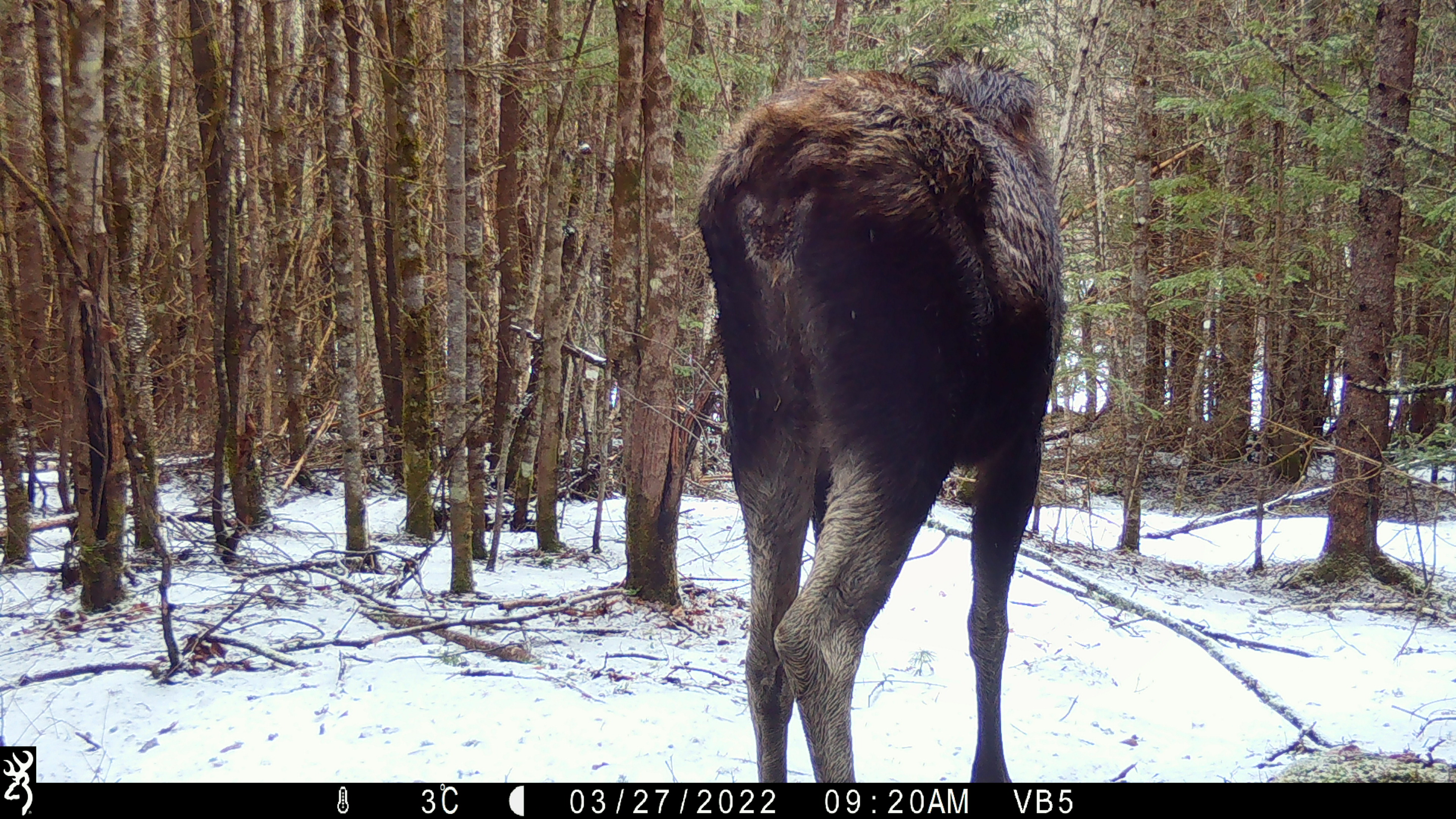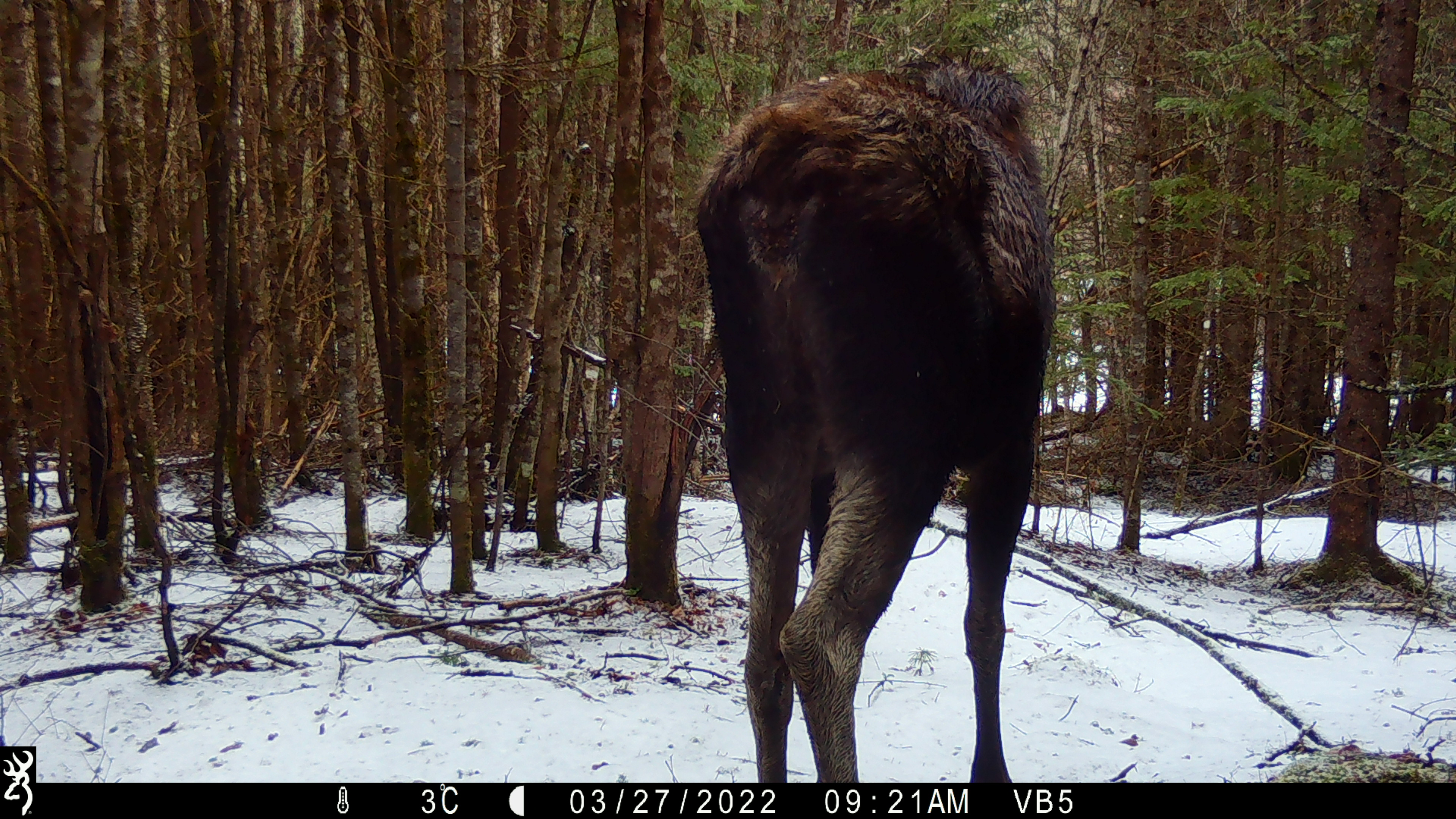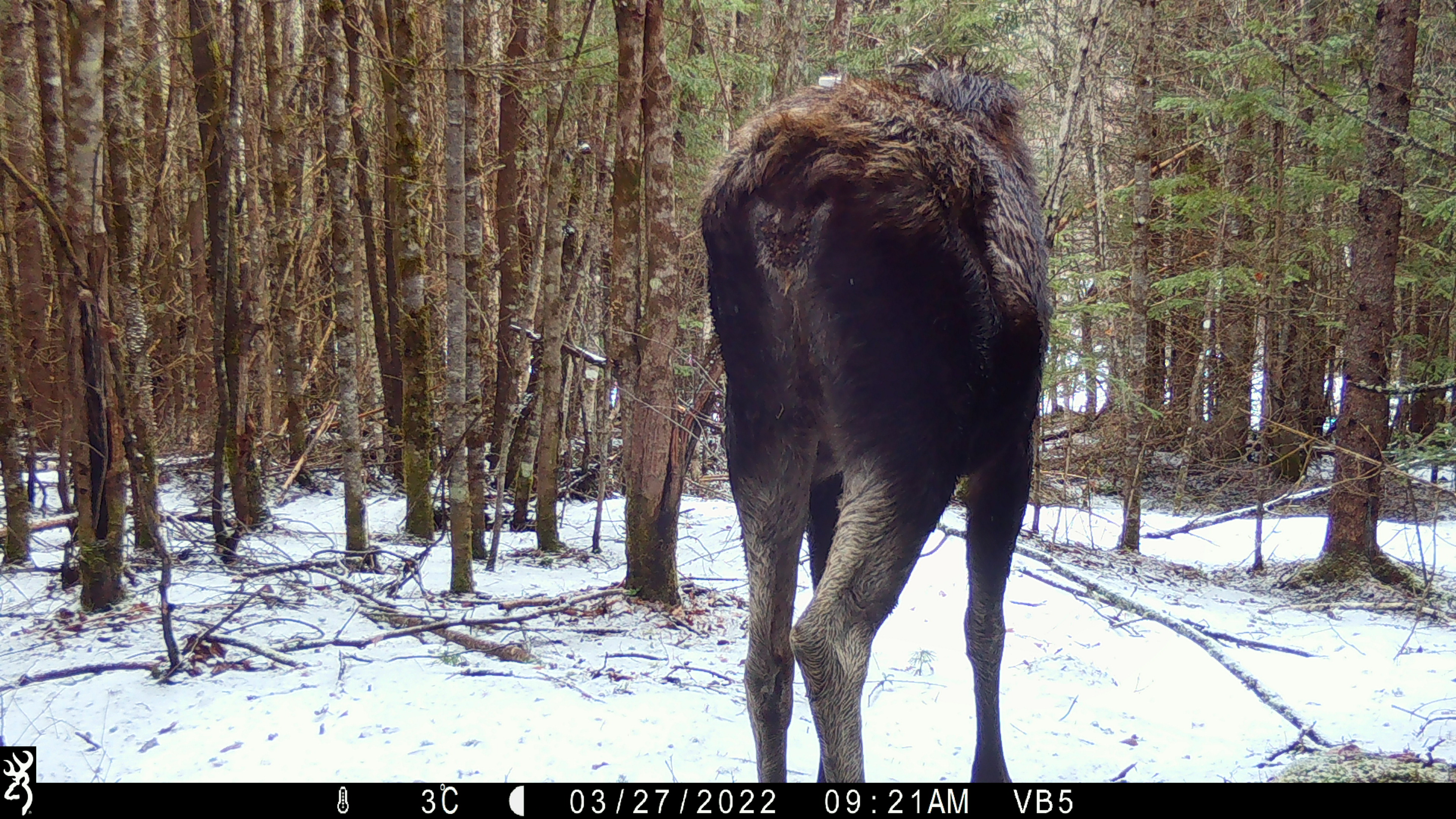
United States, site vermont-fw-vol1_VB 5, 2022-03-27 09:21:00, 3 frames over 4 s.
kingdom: Animalia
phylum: Chordata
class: Mammalia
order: Artiodactyla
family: Cervidae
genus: Alces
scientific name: Alces alces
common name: moose